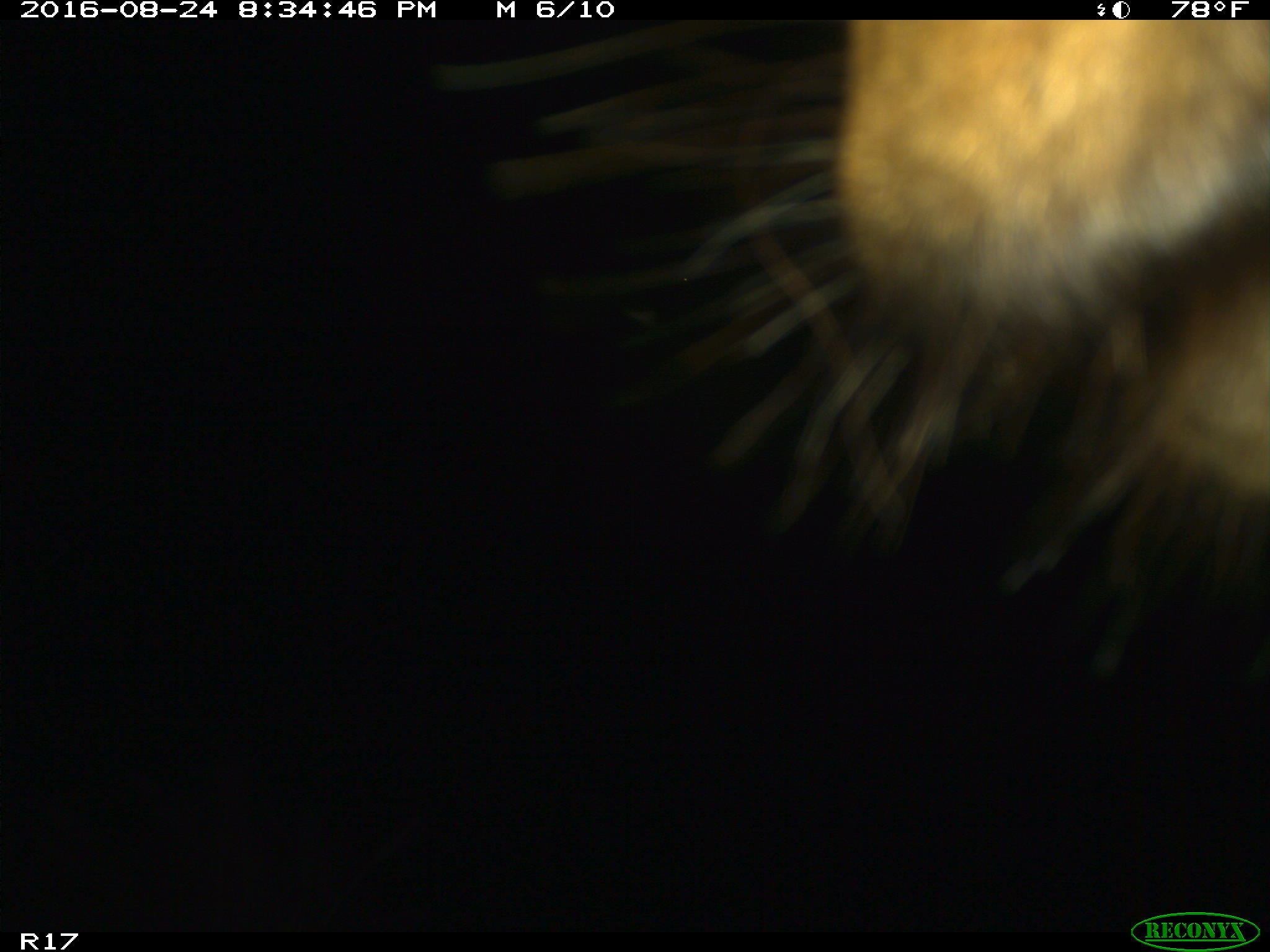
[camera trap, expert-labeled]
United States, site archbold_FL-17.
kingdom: Animalia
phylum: Chordata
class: Mammalia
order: Artiodactyla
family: Bovidae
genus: Bos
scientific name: Bos taurus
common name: domestic cow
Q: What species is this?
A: Bos taurus (domestic cow).